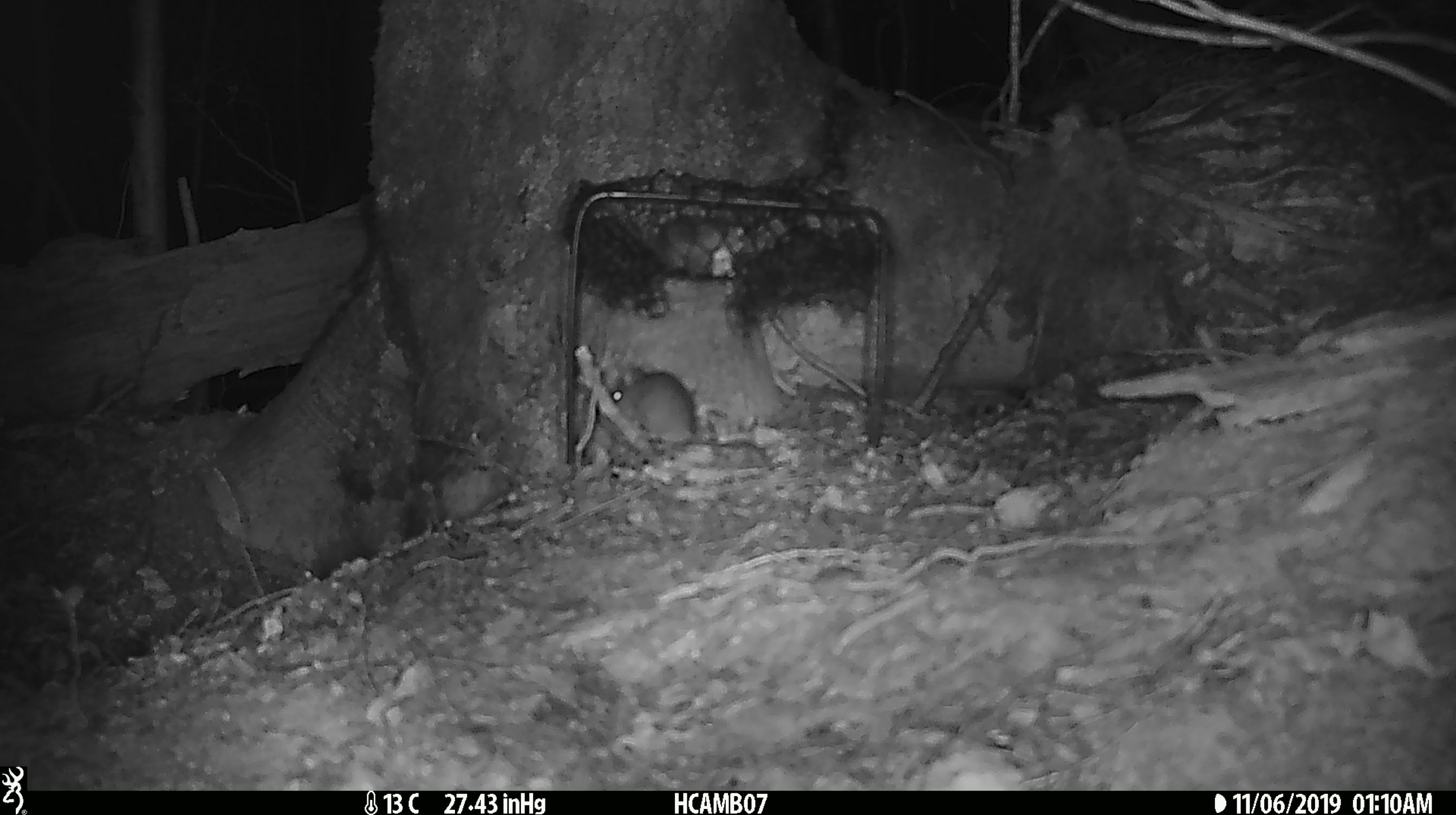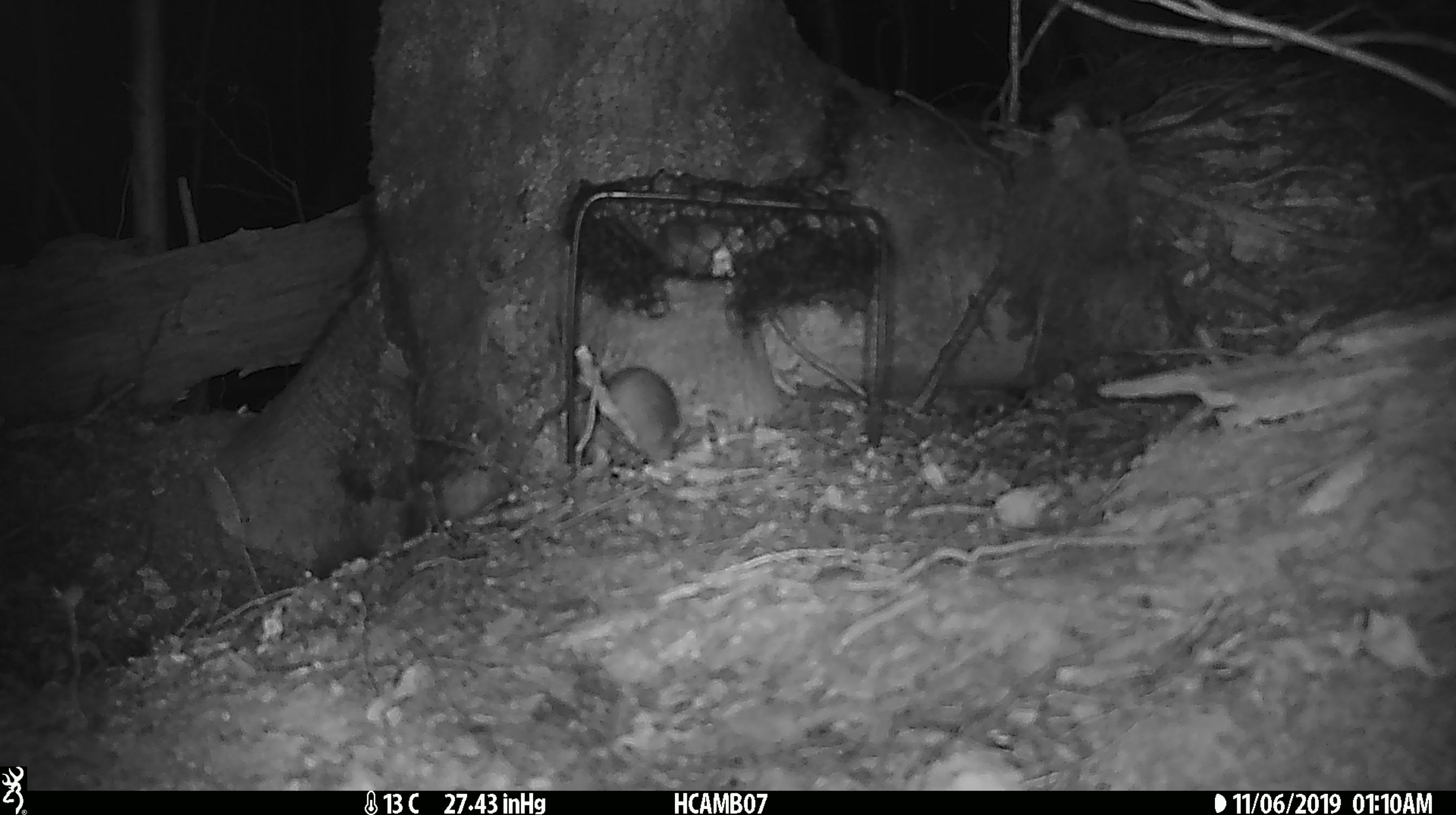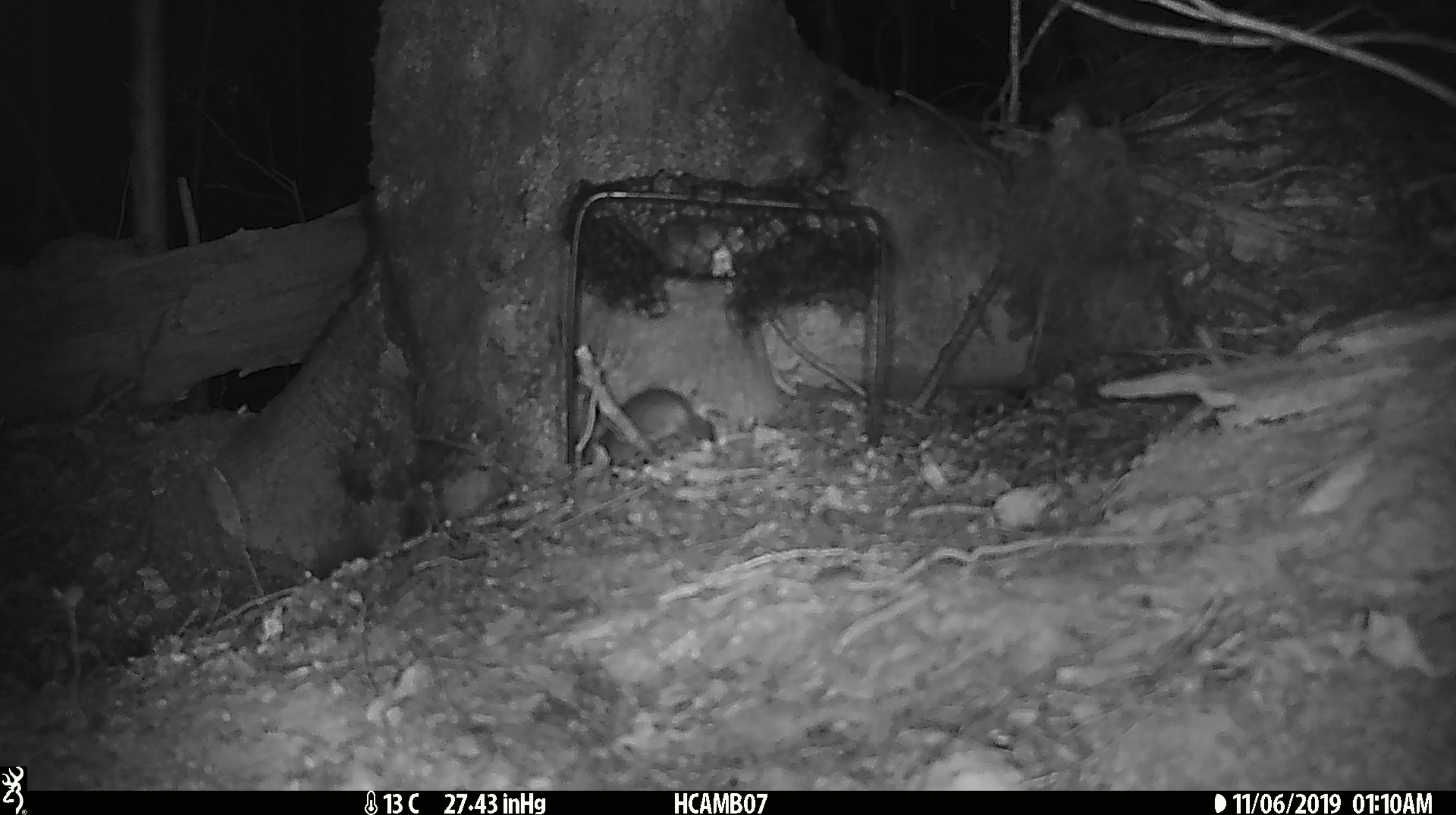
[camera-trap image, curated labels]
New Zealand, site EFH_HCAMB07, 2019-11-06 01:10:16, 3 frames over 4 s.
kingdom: Animalia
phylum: Chordata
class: Mammalia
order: Rodentia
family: Muridae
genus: Mus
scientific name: Mus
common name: mouse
Mouse (Mus).